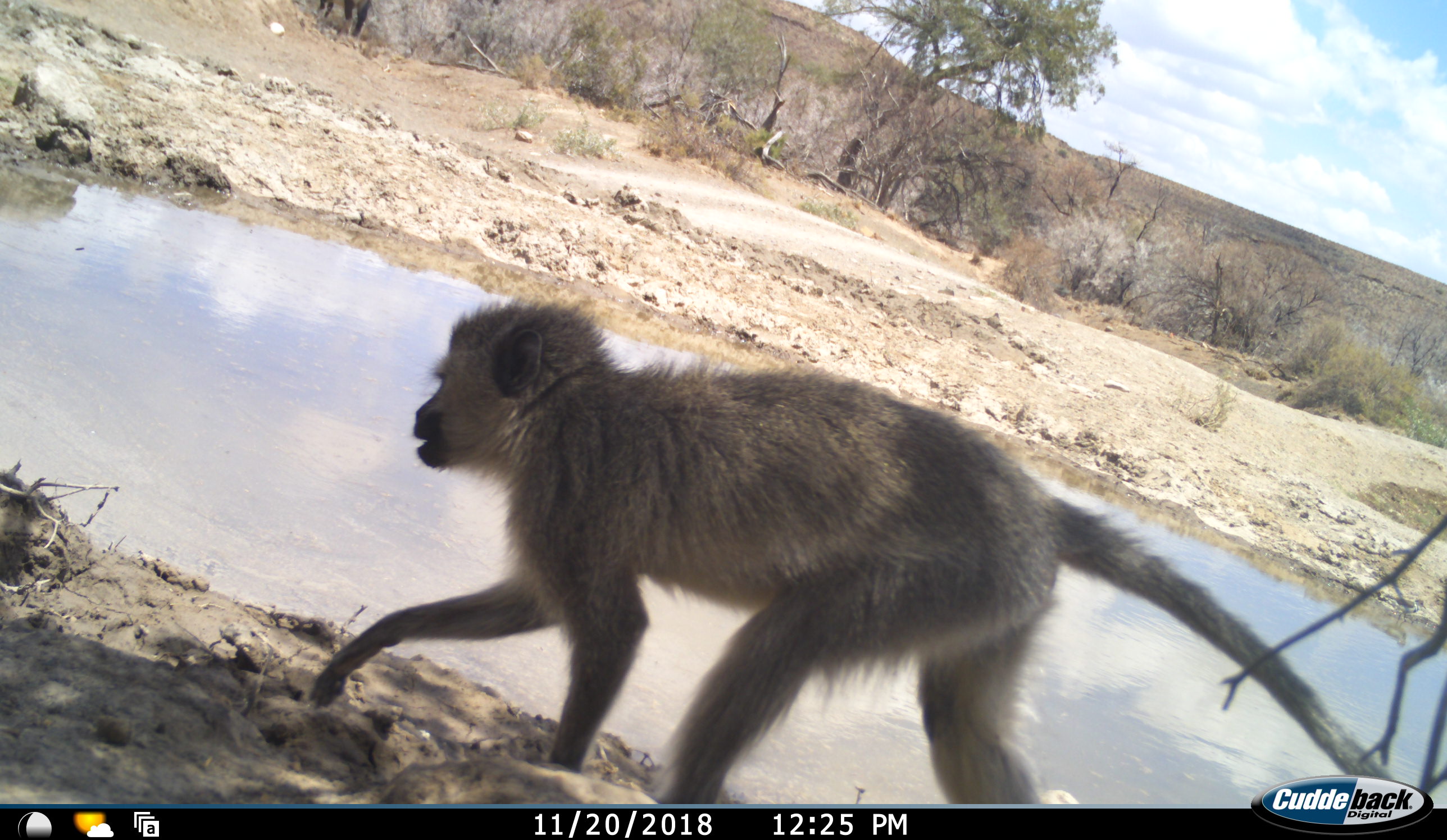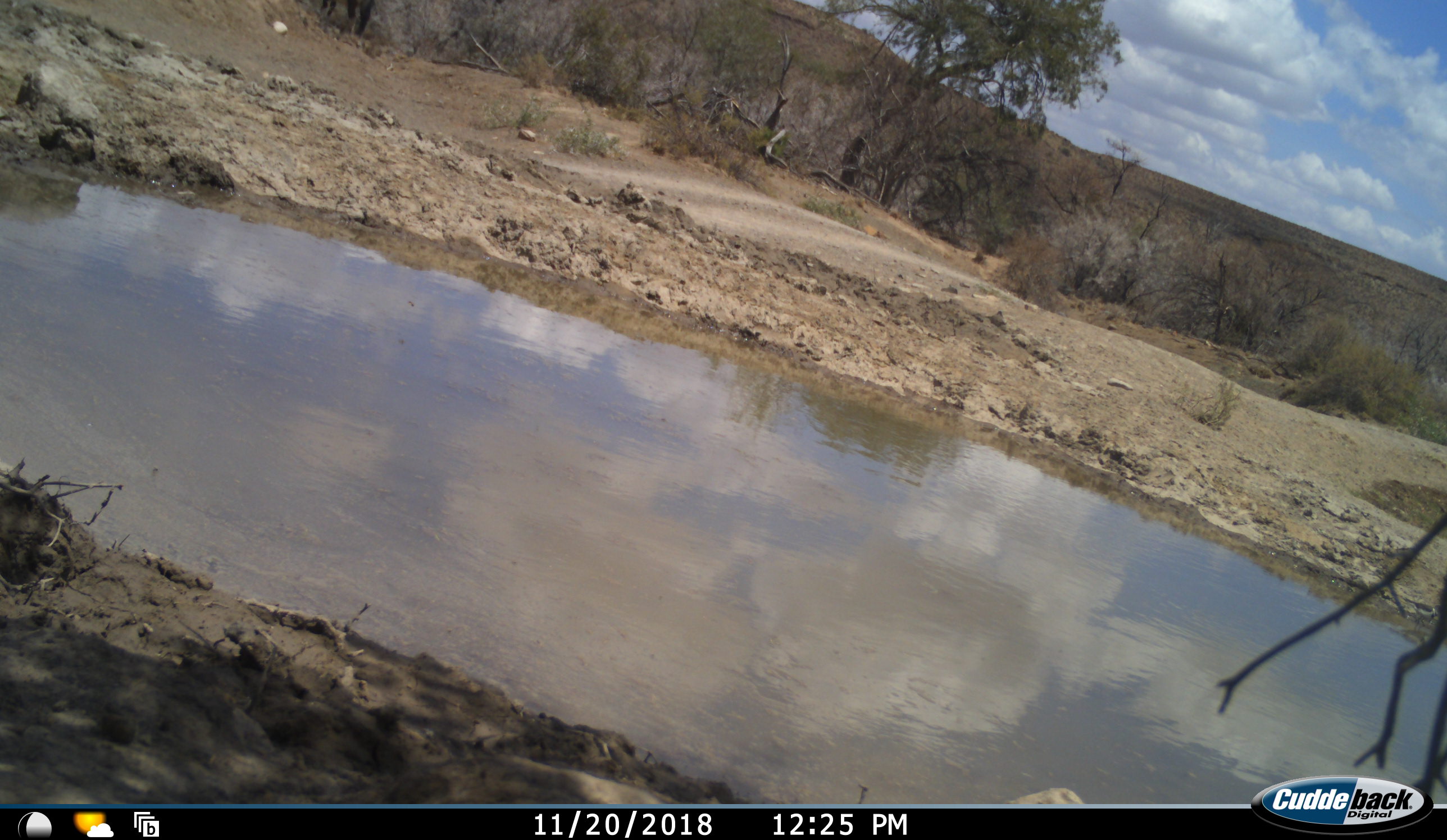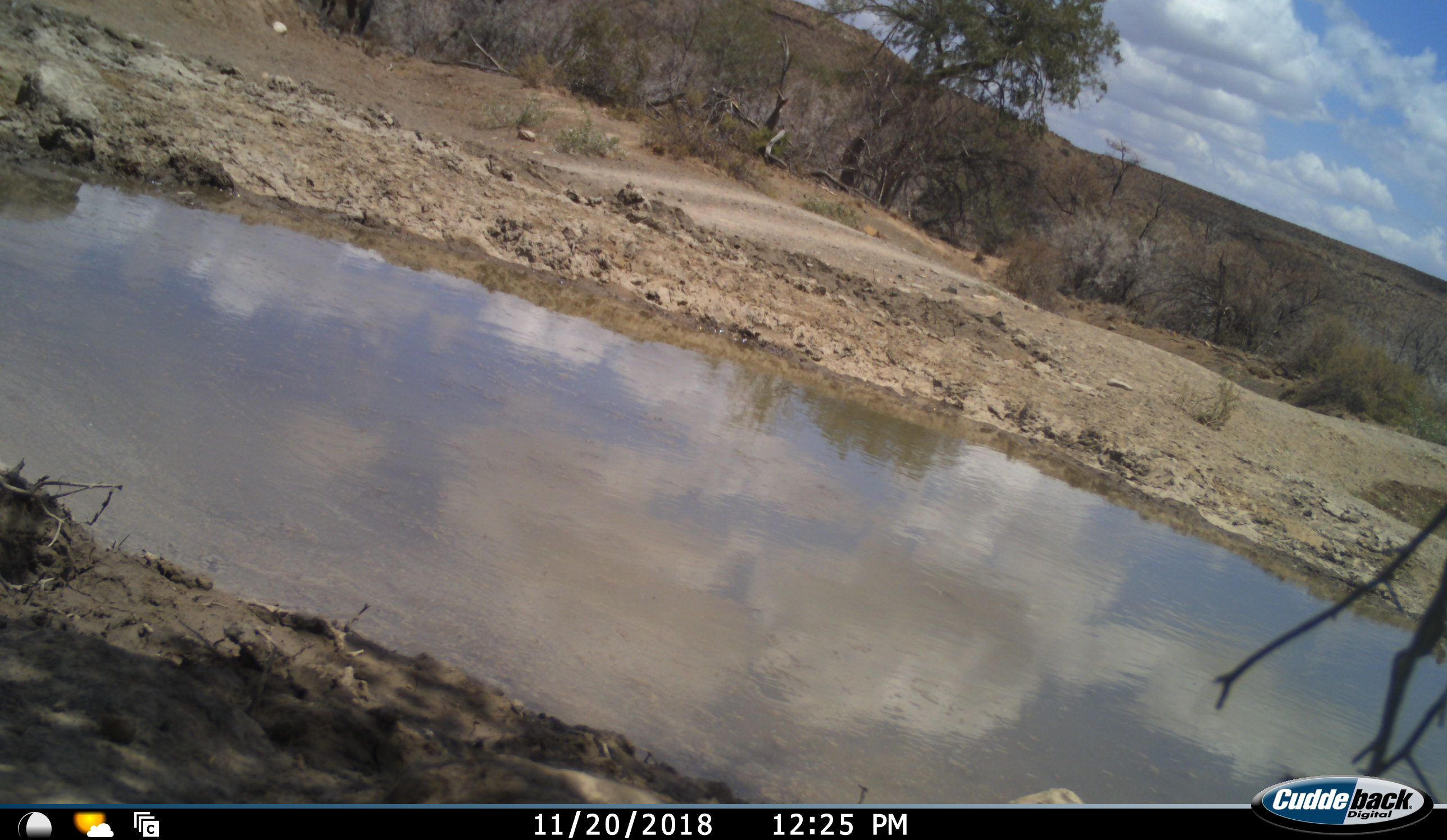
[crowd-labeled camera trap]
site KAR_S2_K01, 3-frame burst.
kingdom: Animalia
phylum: Chordata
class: Mammalia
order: Primates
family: Cercopithecidae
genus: Chlorocebus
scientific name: Chlorocebus pygerythrus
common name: vervet monkey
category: monkeyvervet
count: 1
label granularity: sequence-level